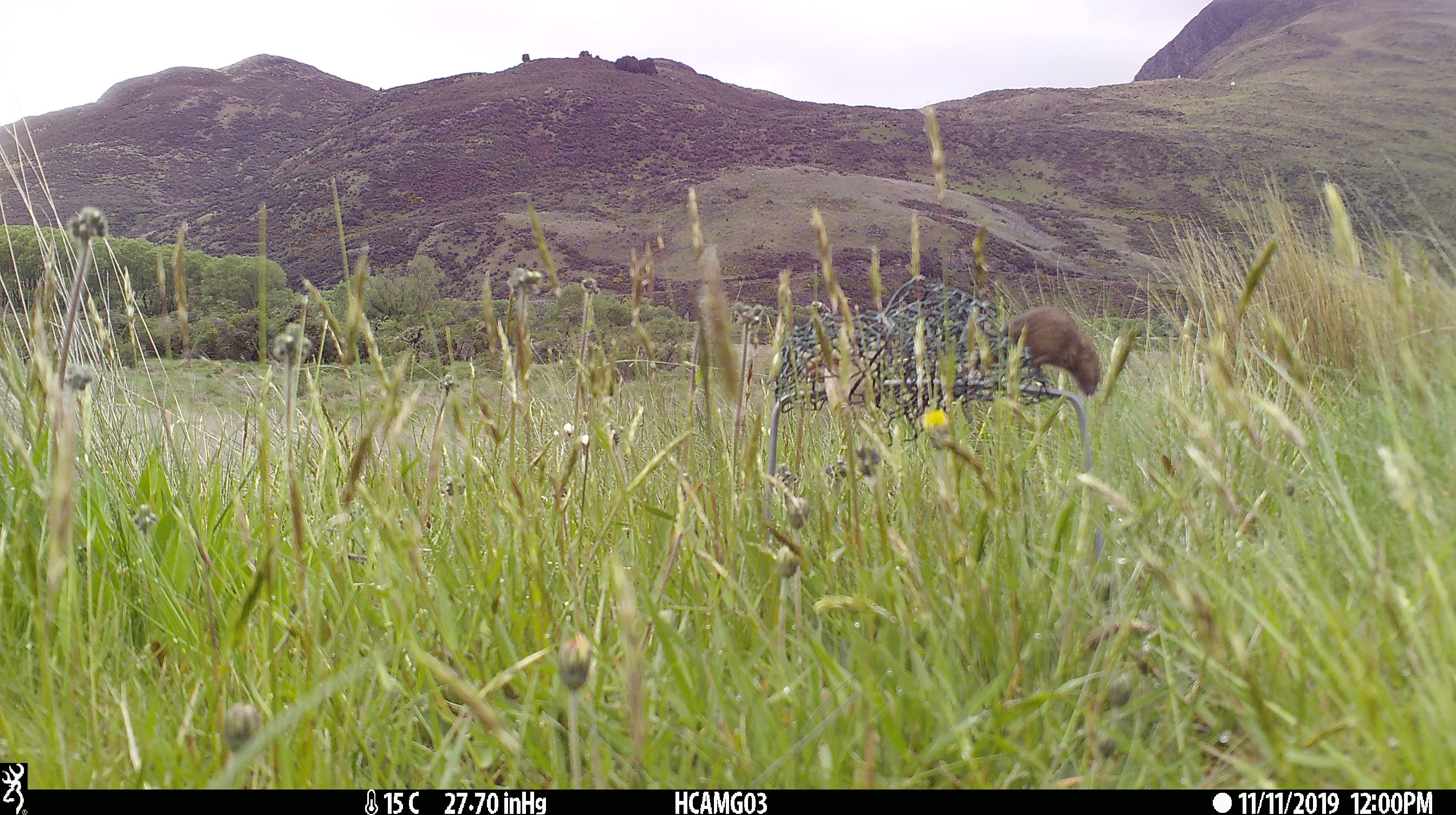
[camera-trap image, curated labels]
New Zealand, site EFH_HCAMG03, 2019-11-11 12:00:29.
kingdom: Animalia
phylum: Chordata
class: Mammalia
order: Rodentia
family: Muridae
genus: Mus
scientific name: Mus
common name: mouse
Mouse (Mus).